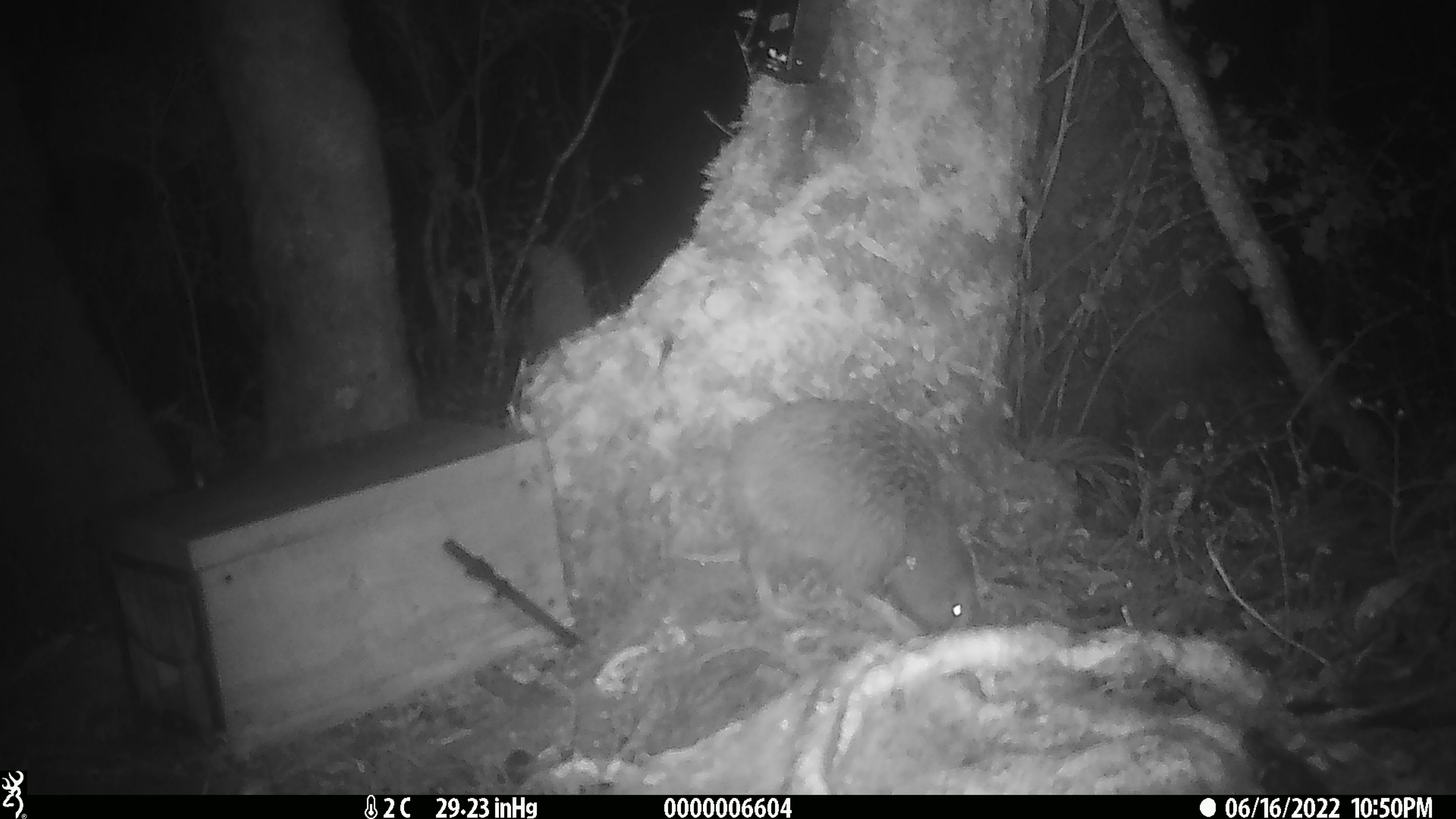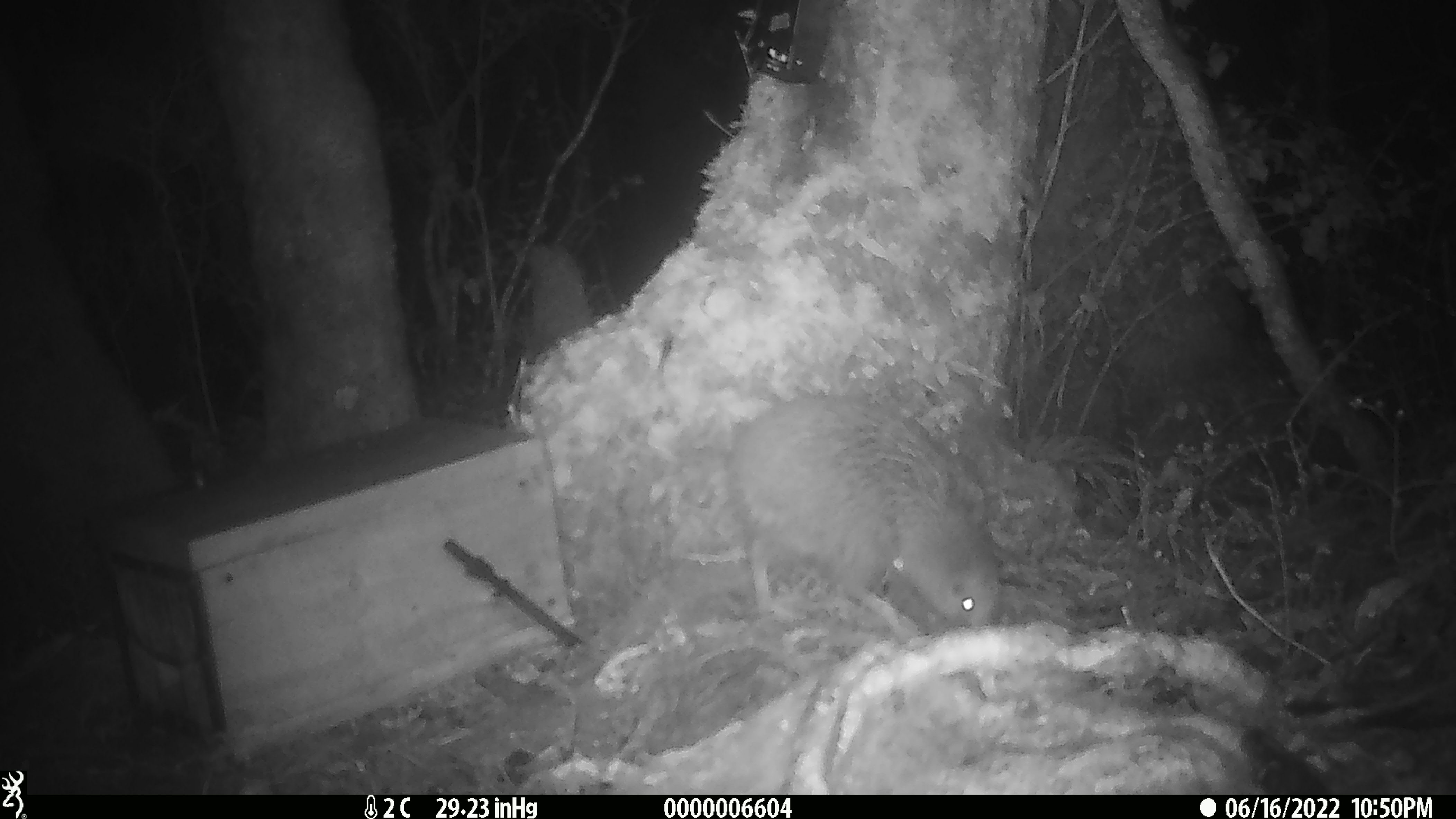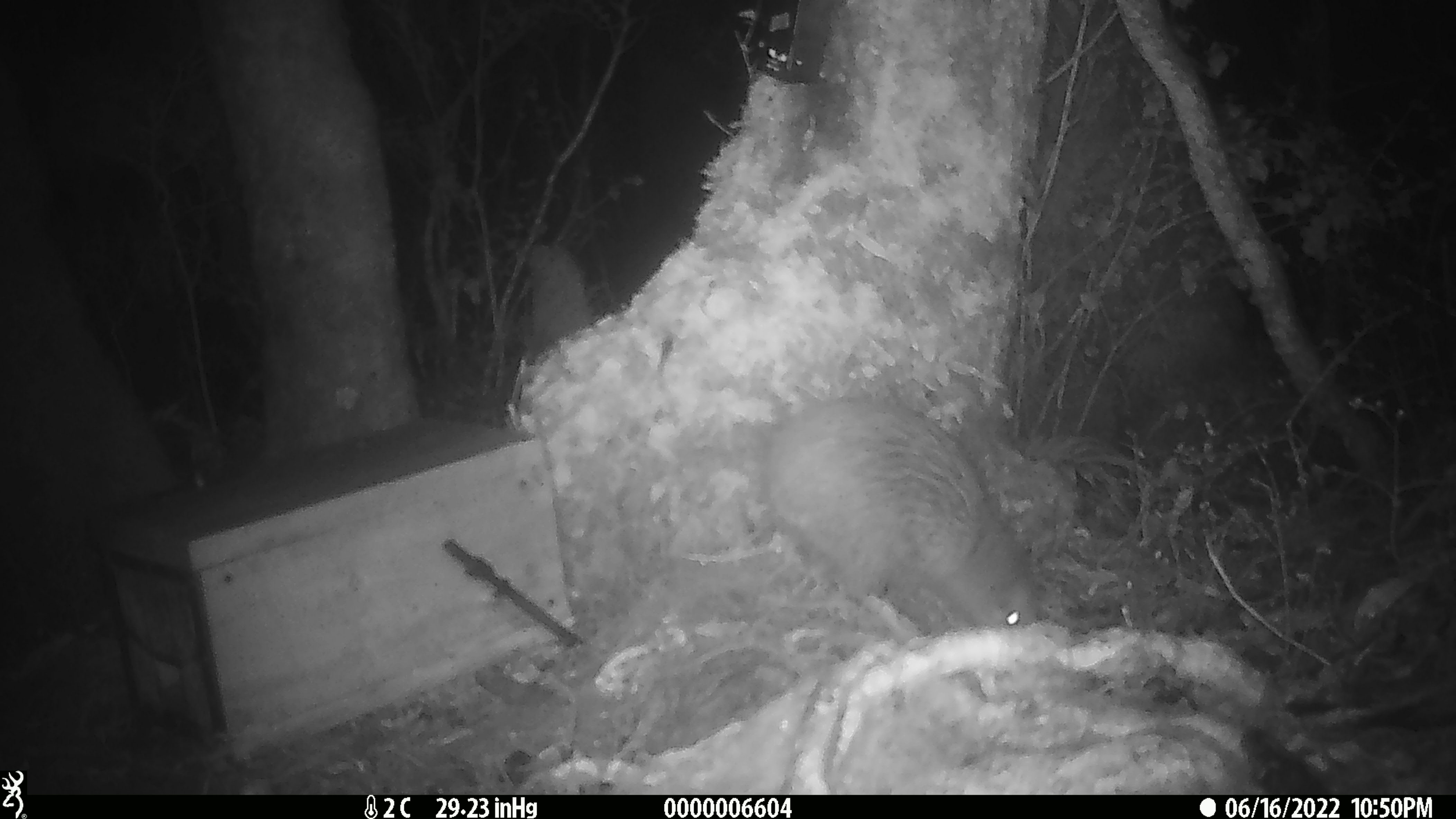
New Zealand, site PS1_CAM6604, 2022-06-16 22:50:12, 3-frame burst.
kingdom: Animalia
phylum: Chordata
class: Aves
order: Apterygiformes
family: Apterygidae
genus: Apteryx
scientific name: Apteryx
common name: kiwi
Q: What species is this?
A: Kiwi (Apteryx).